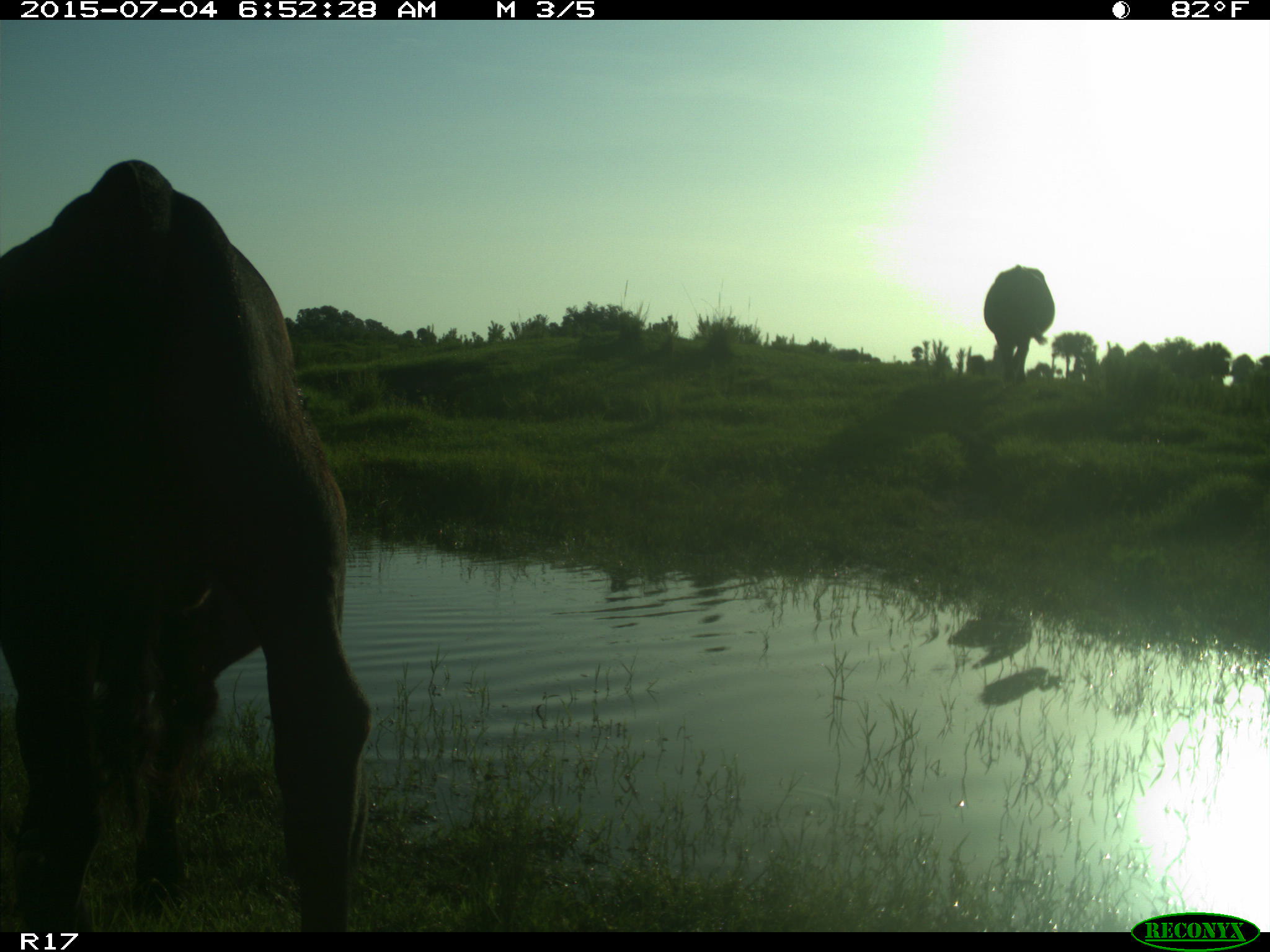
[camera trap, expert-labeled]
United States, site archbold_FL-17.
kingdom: Animalia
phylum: Chordata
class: Mammalia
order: Artiodactyla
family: Bovidae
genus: Bos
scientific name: Bos taurus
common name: domestic cow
Bos taurus (domestic cow).